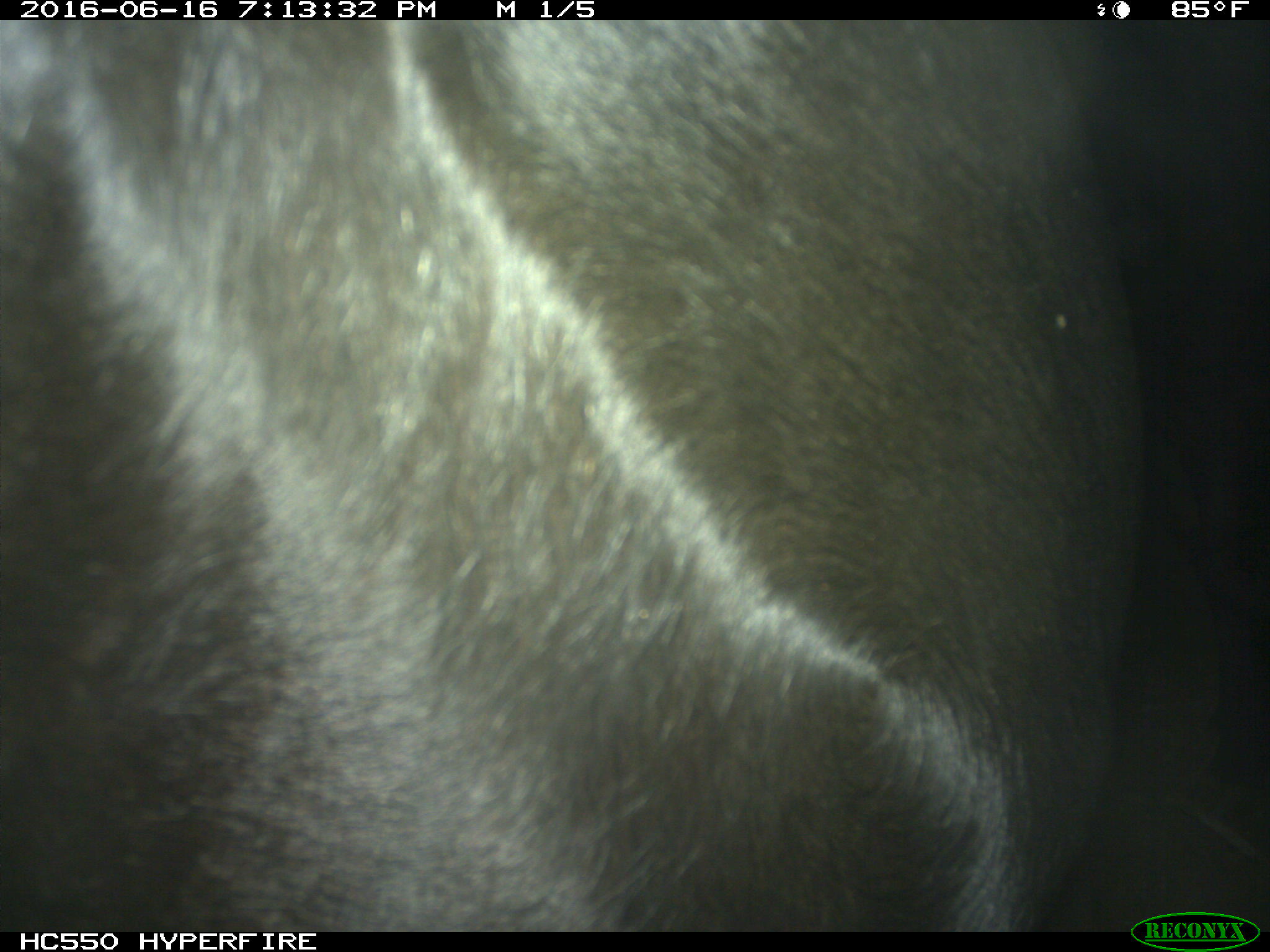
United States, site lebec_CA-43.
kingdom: Animalia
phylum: Chordata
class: Mammalia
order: Artiodactyla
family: Bovidae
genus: Bos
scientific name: Bos taurus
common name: domestic cow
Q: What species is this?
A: Bos taurus (domestic cow).